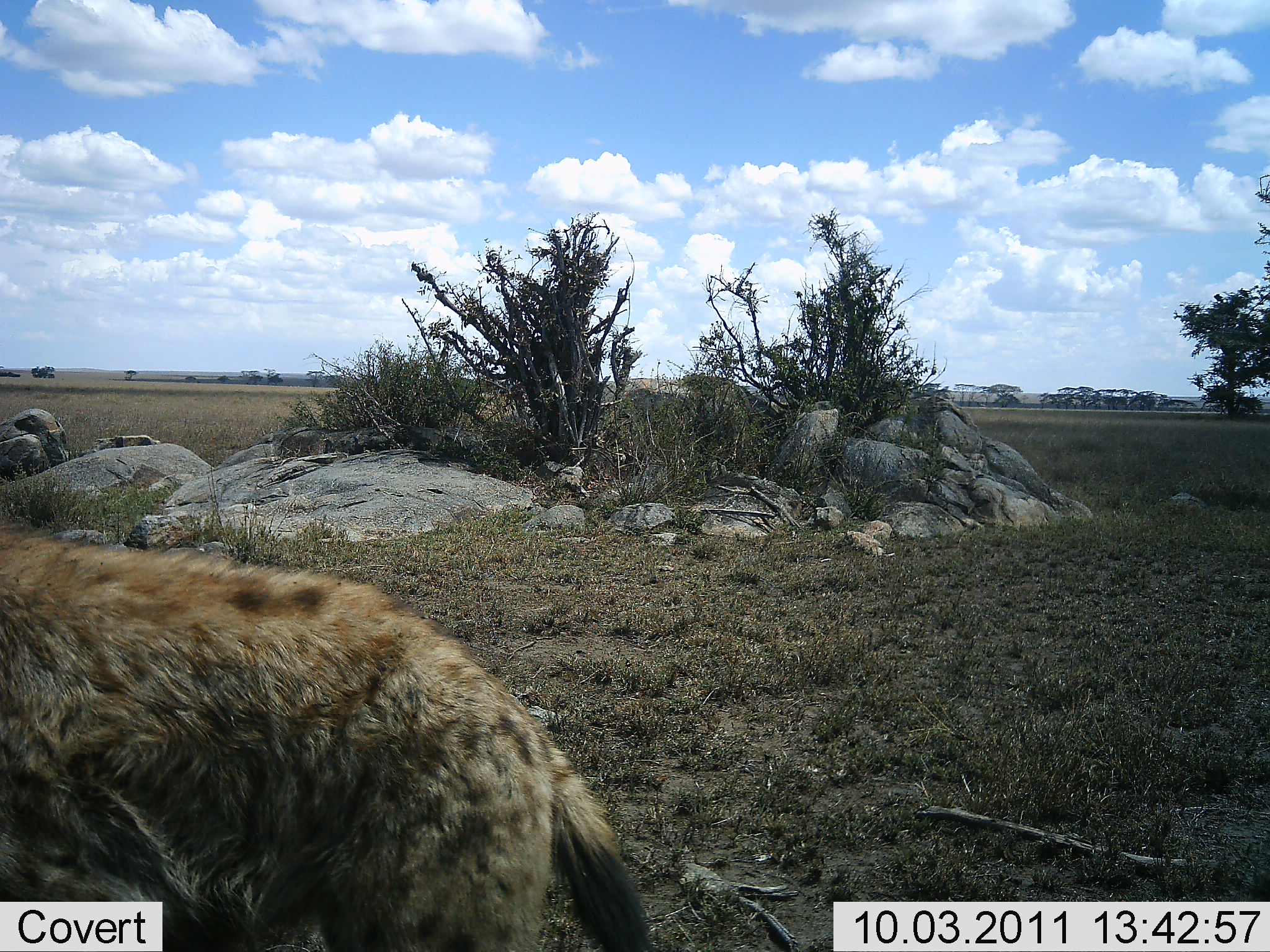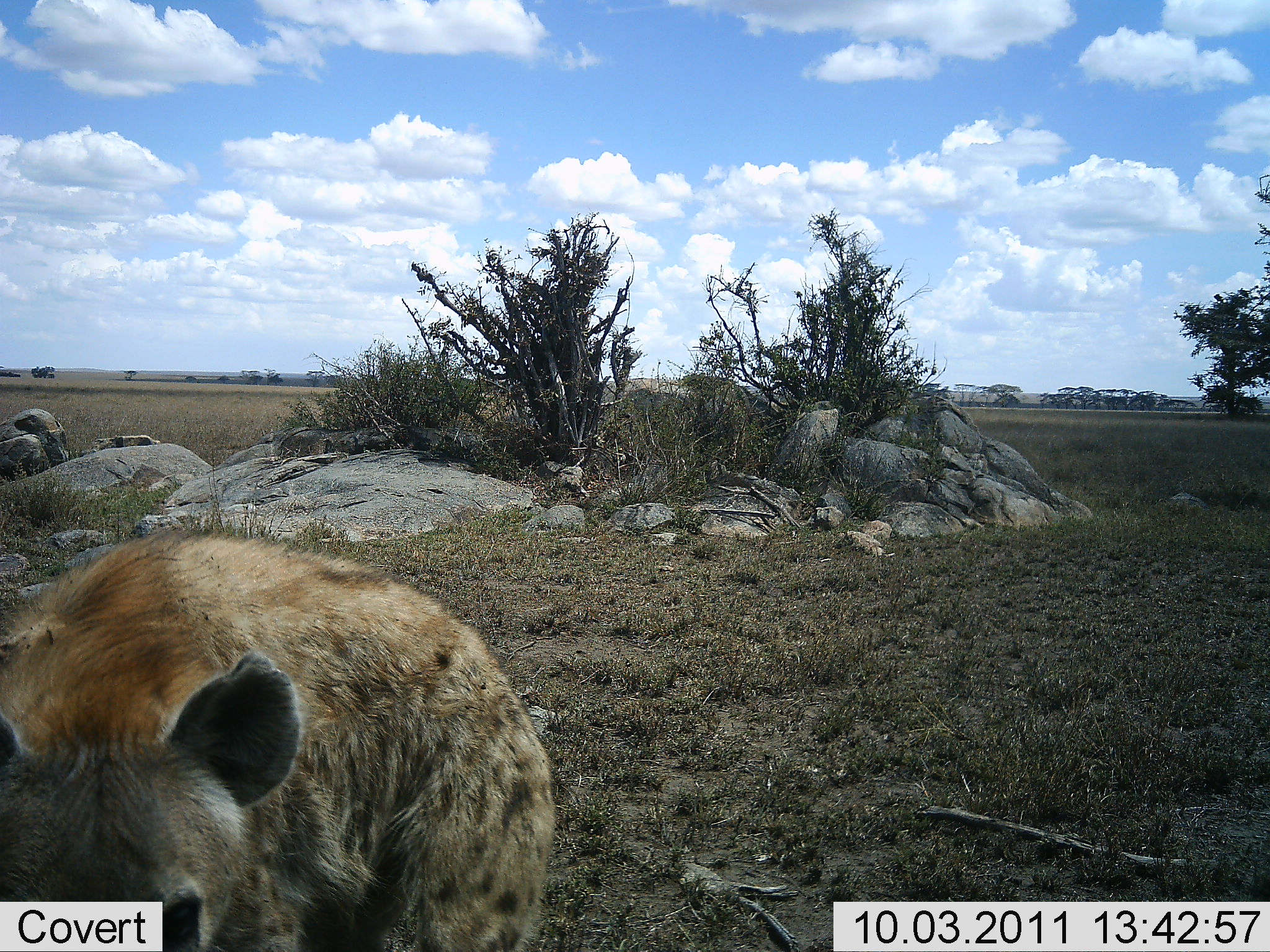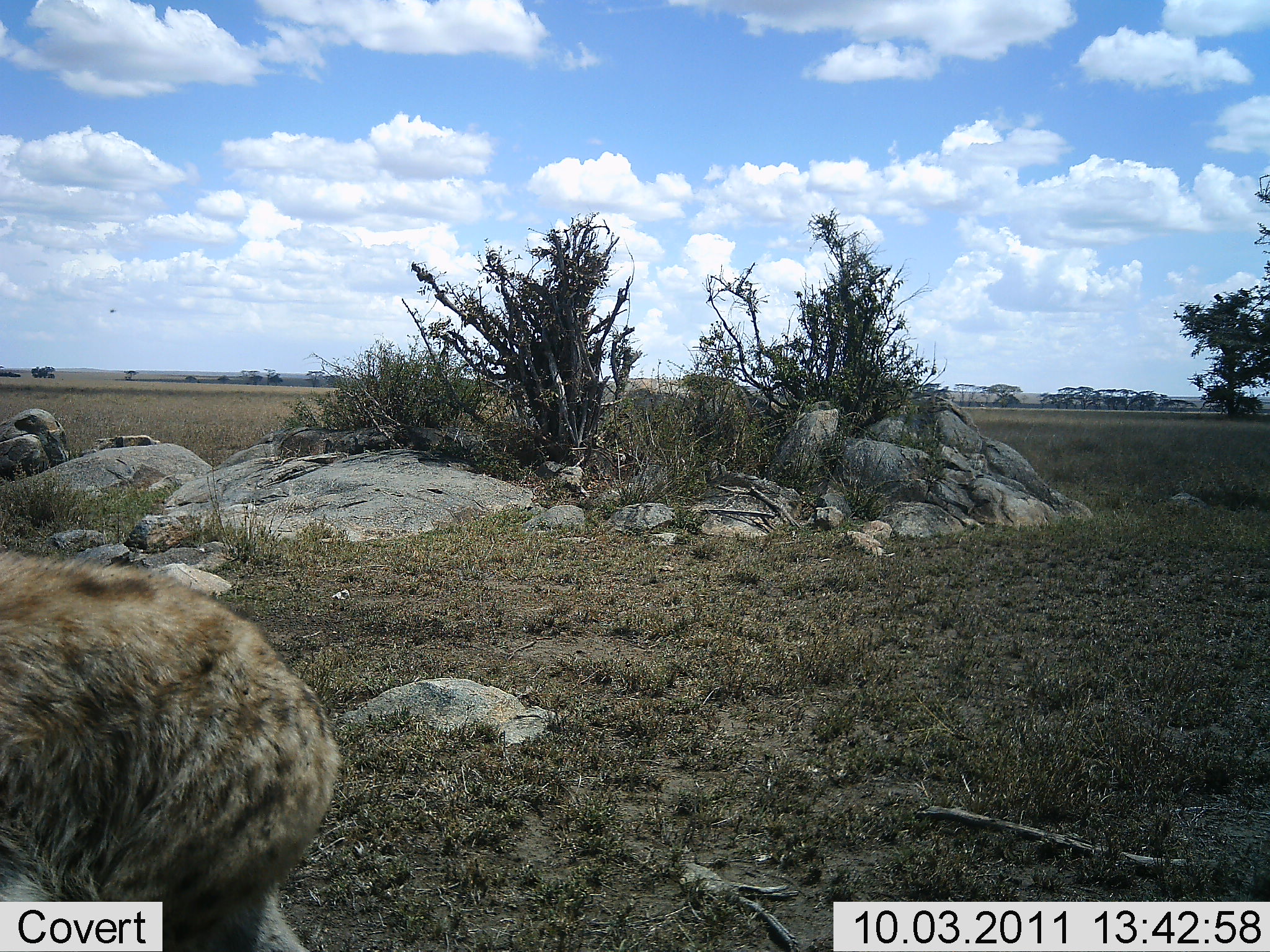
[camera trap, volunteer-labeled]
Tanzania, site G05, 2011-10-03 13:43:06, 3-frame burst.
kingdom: Animalia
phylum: Chordata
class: Mammalia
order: Carnivora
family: Hyaenidae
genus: Crocuta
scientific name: Crocuta crocuta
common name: spotted hyena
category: hyenaspotted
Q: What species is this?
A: Hyenaspotted (spotted hyena) (Crocuta crocuta).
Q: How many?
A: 1.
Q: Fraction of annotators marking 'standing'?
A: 9%.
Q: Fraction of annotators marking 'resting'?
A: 0%.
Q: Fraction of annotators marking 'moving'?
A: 91%.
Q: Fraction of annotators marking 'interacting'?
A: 0%.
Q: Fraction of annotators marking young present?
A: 0%.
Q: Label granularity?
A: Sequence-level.